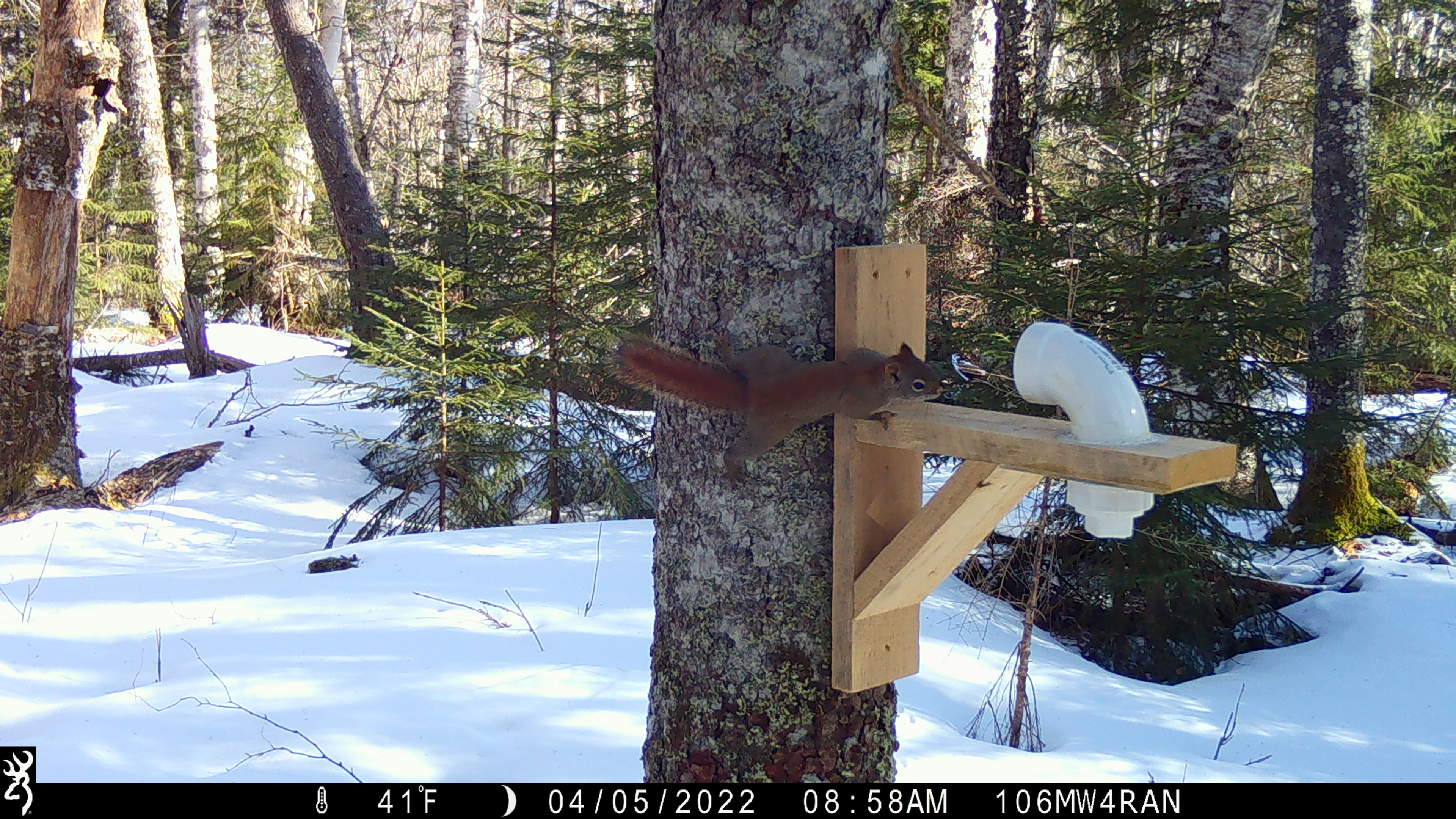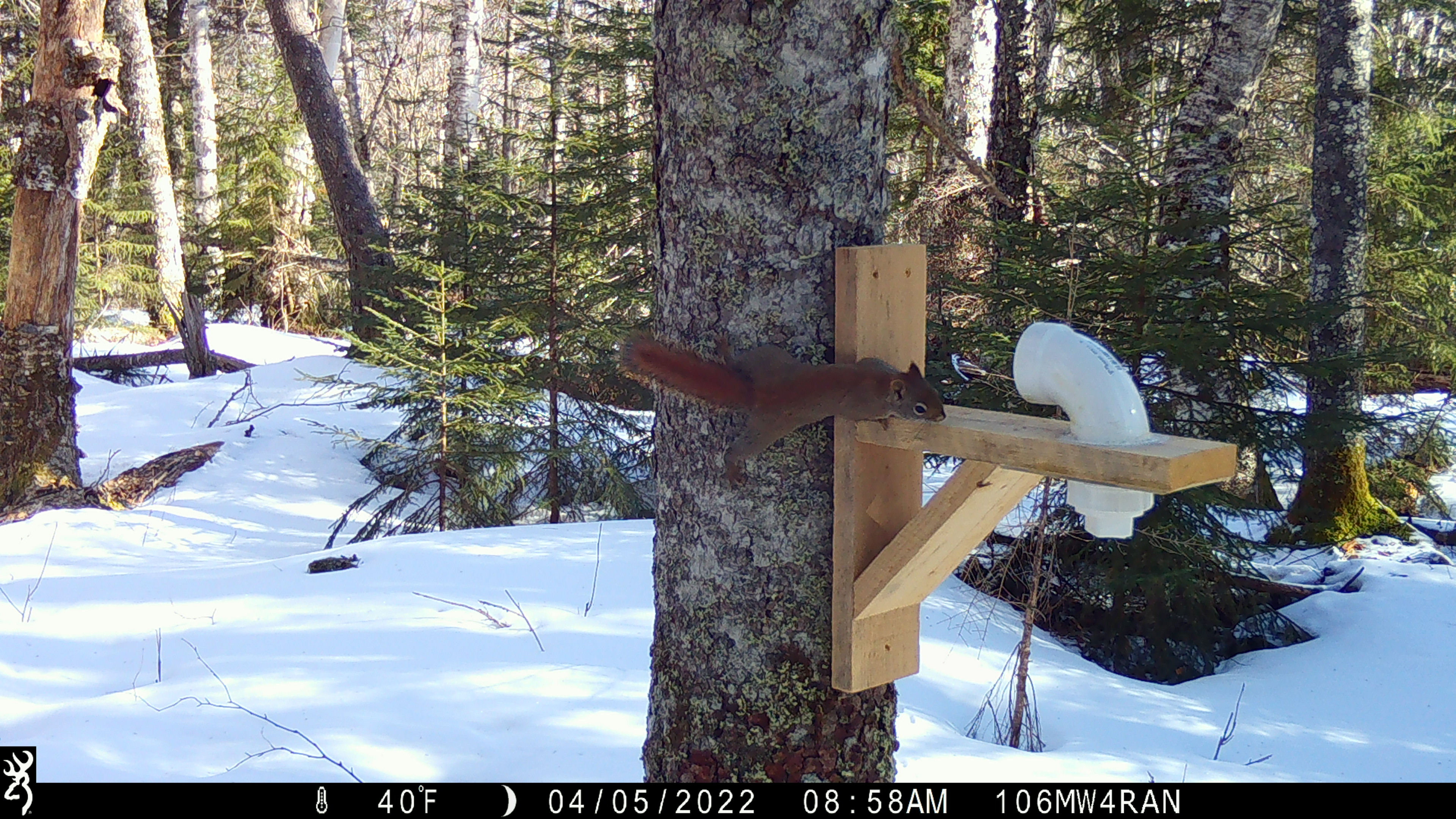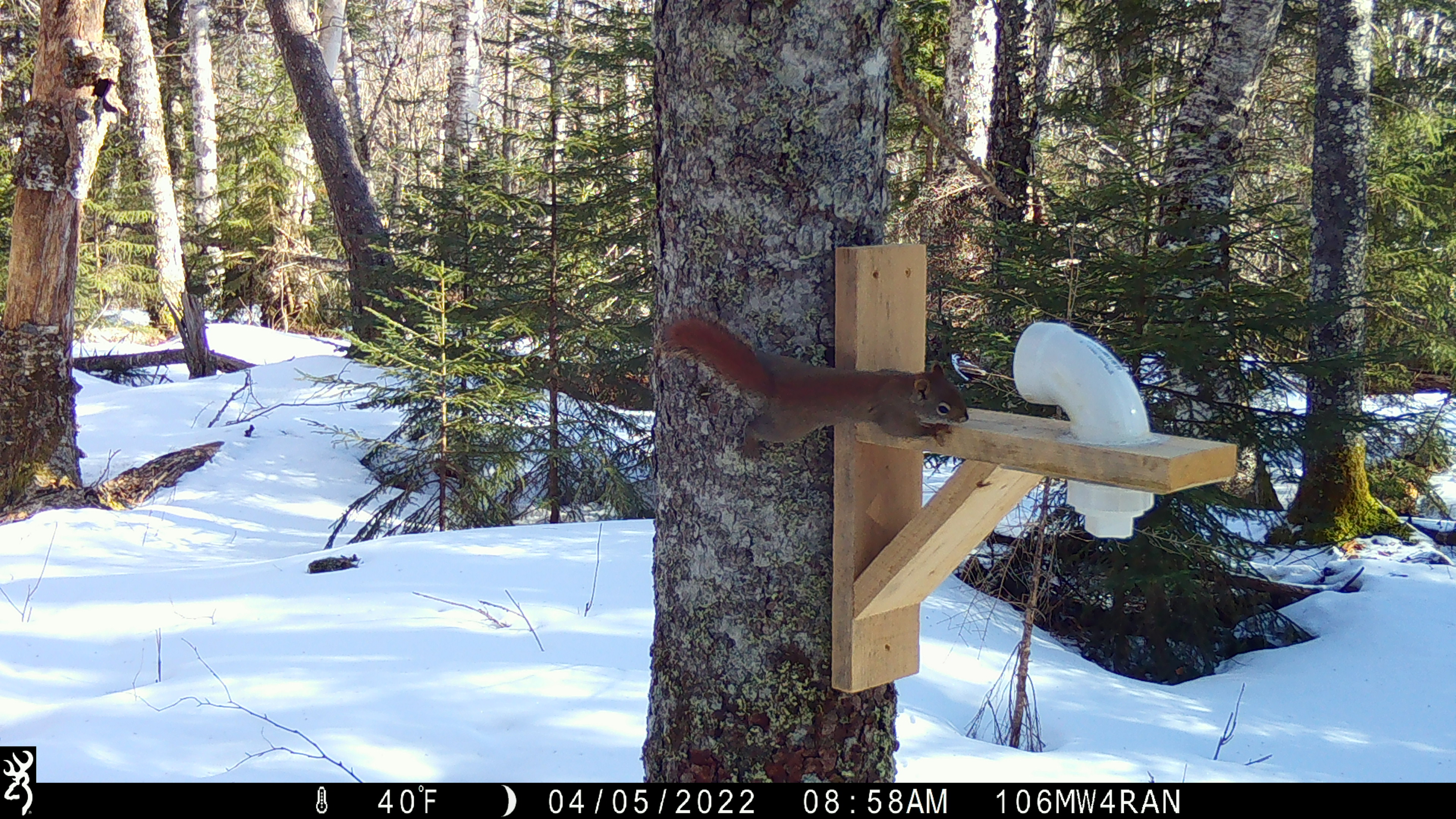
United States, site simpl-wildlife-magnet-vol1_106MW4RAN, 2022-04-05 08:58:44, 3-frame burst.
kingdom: Animalia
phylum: Chordata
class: Mammalia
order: Rodentia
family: Sciuridae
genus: Tamiasciurus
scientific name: Tamiasciurus hudsonicus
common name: red squirrel